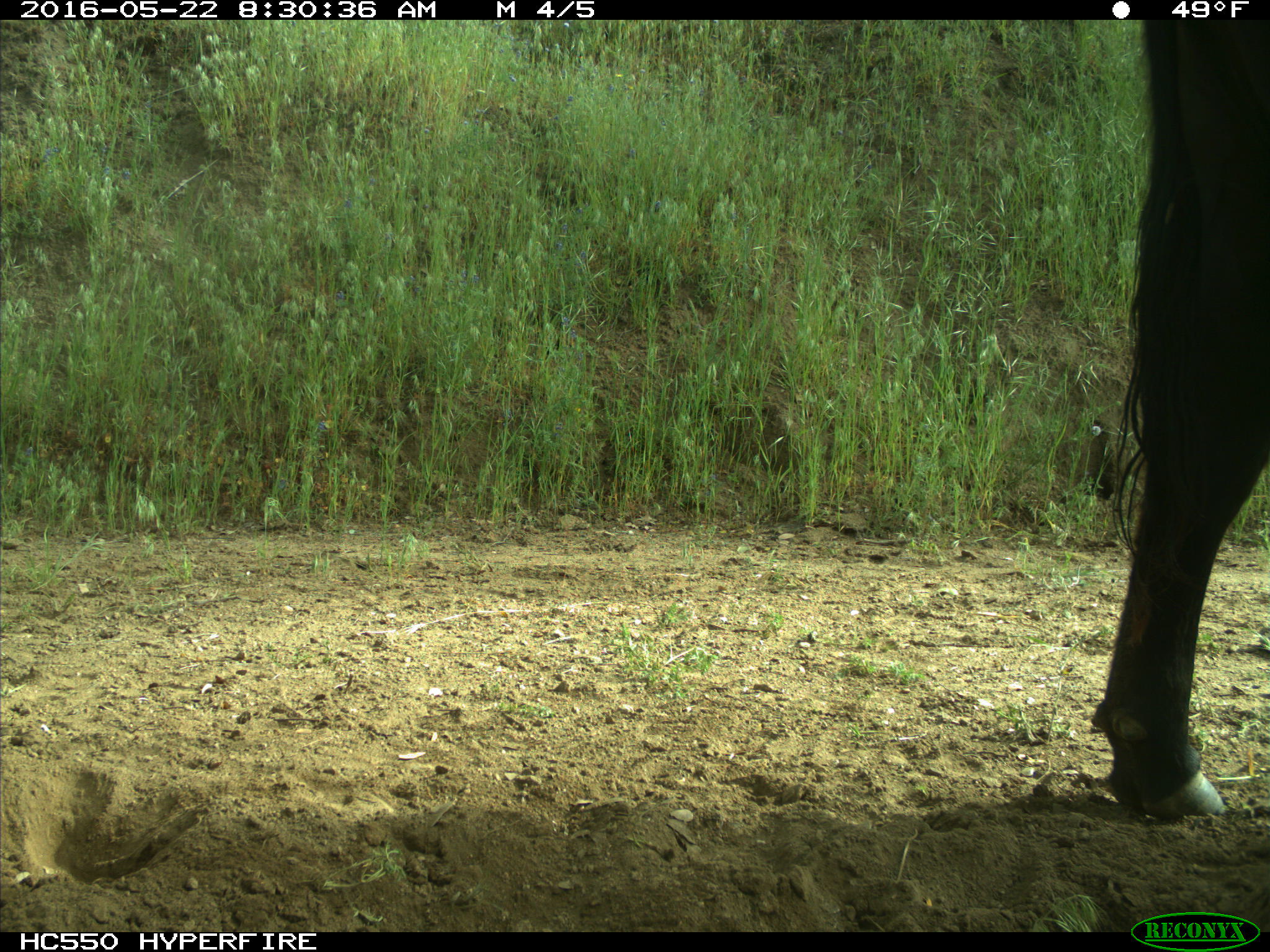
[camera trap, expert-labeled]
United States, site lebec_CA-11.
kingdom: Animalia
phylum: Chordata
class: Mammalia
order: Artiodactyla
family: Bovidae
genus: Bos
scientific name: Bos taurus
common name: domestic cow